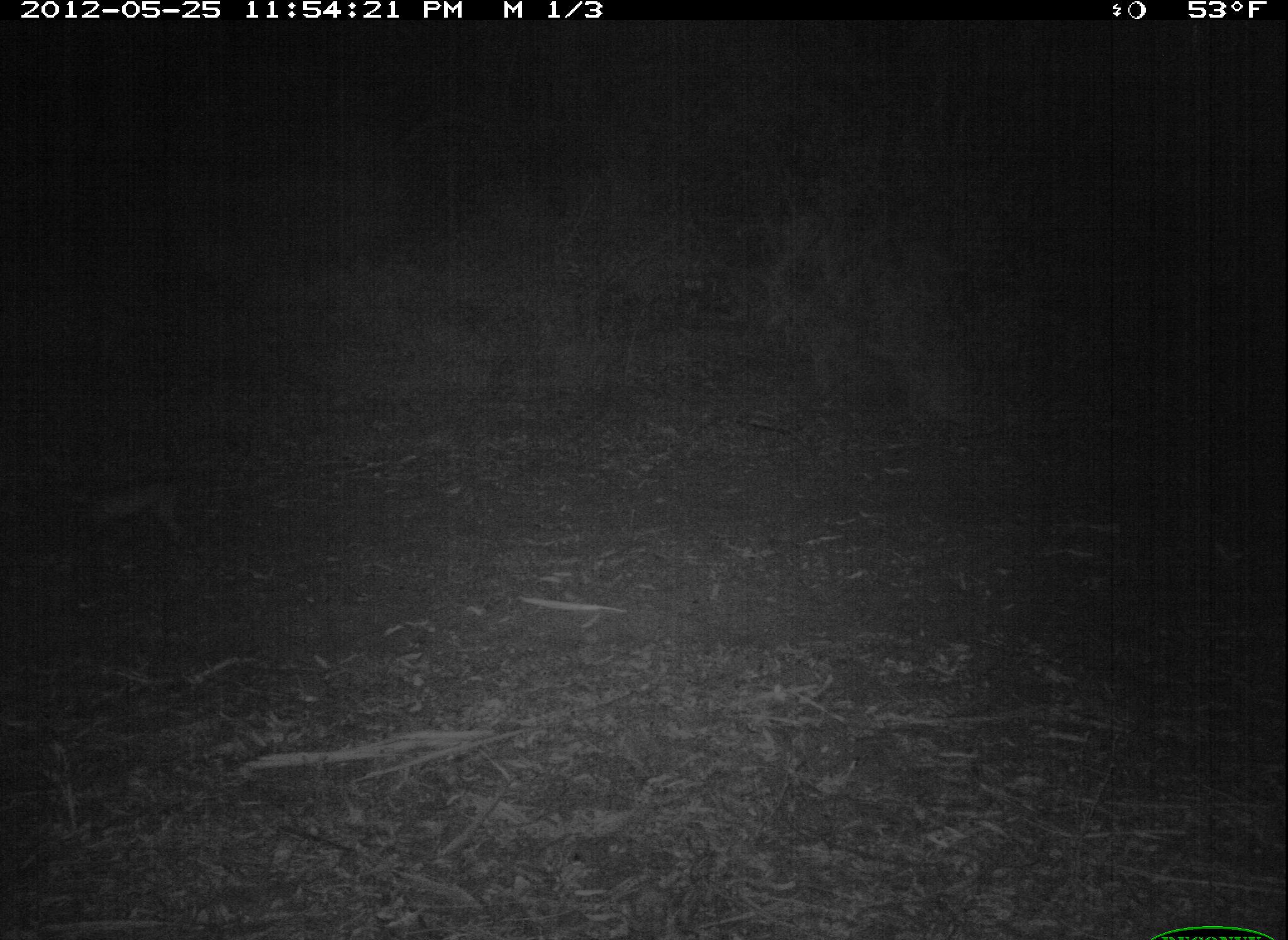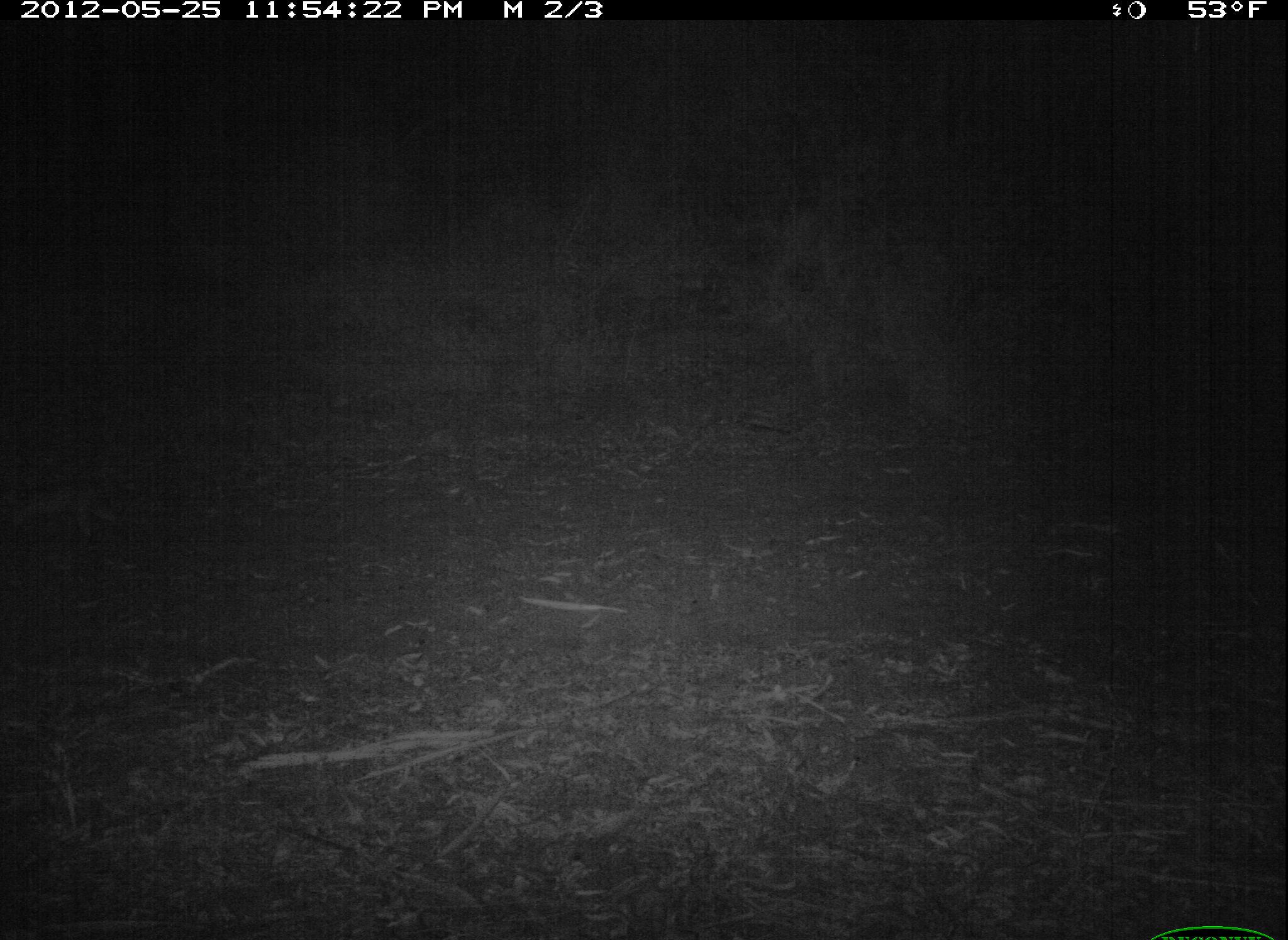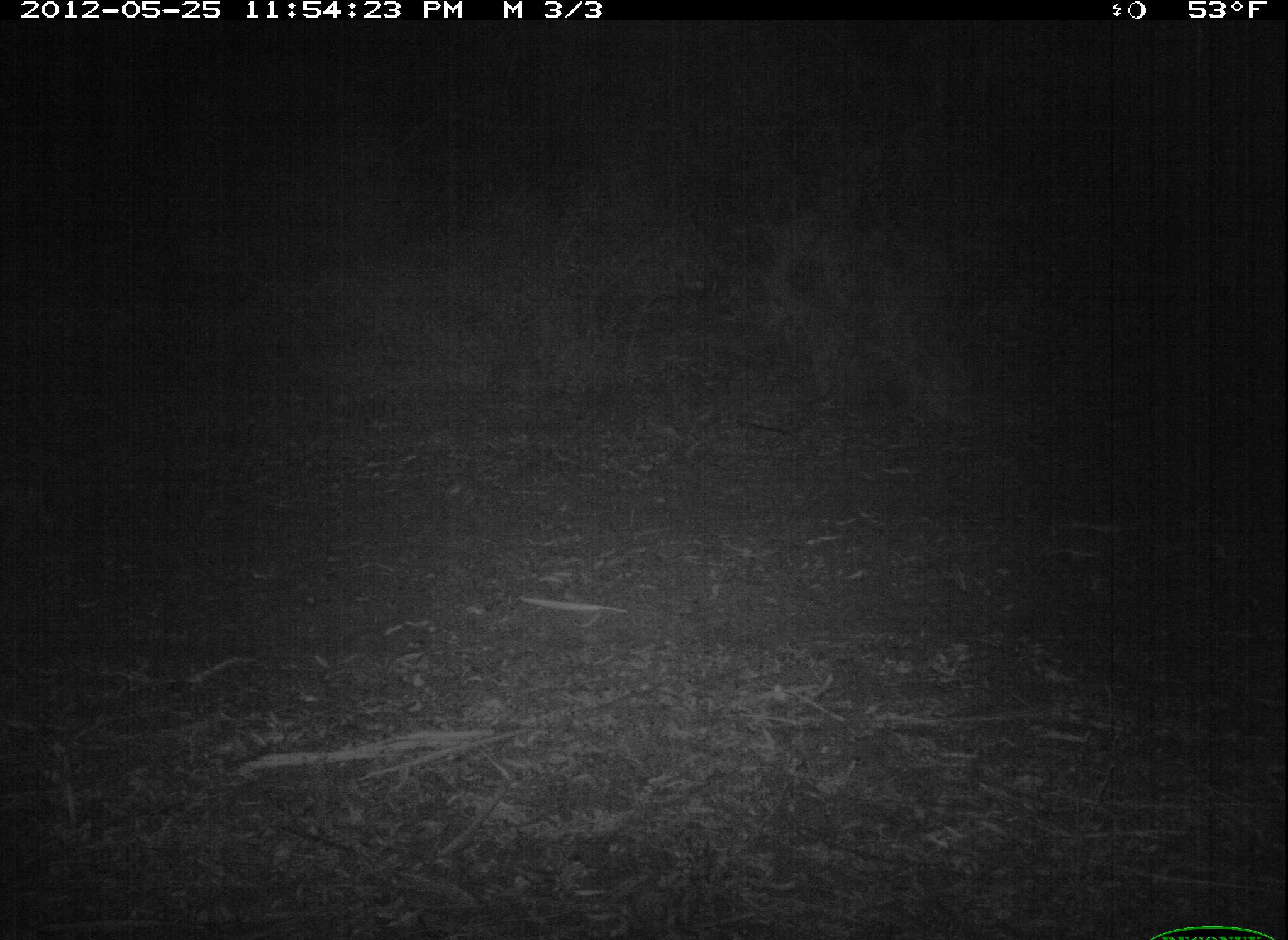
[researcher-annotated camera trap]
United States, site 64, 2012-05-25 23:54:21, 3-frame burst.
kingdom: Animalia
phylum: Chordata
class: Mammalia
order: Carnivora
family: Felidae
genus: Lynx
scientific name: Lynx rufus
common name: bobcat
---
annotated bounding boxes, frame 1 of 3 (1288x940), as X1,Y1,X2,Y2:
bobcat: 69,476,187,551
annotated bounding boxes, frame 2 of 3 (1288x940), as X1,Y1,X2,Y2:
bobcat: 0,471,129,553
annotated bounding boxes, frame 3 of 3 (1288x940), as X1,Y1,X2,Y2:
bobcat: 0,467,58,536